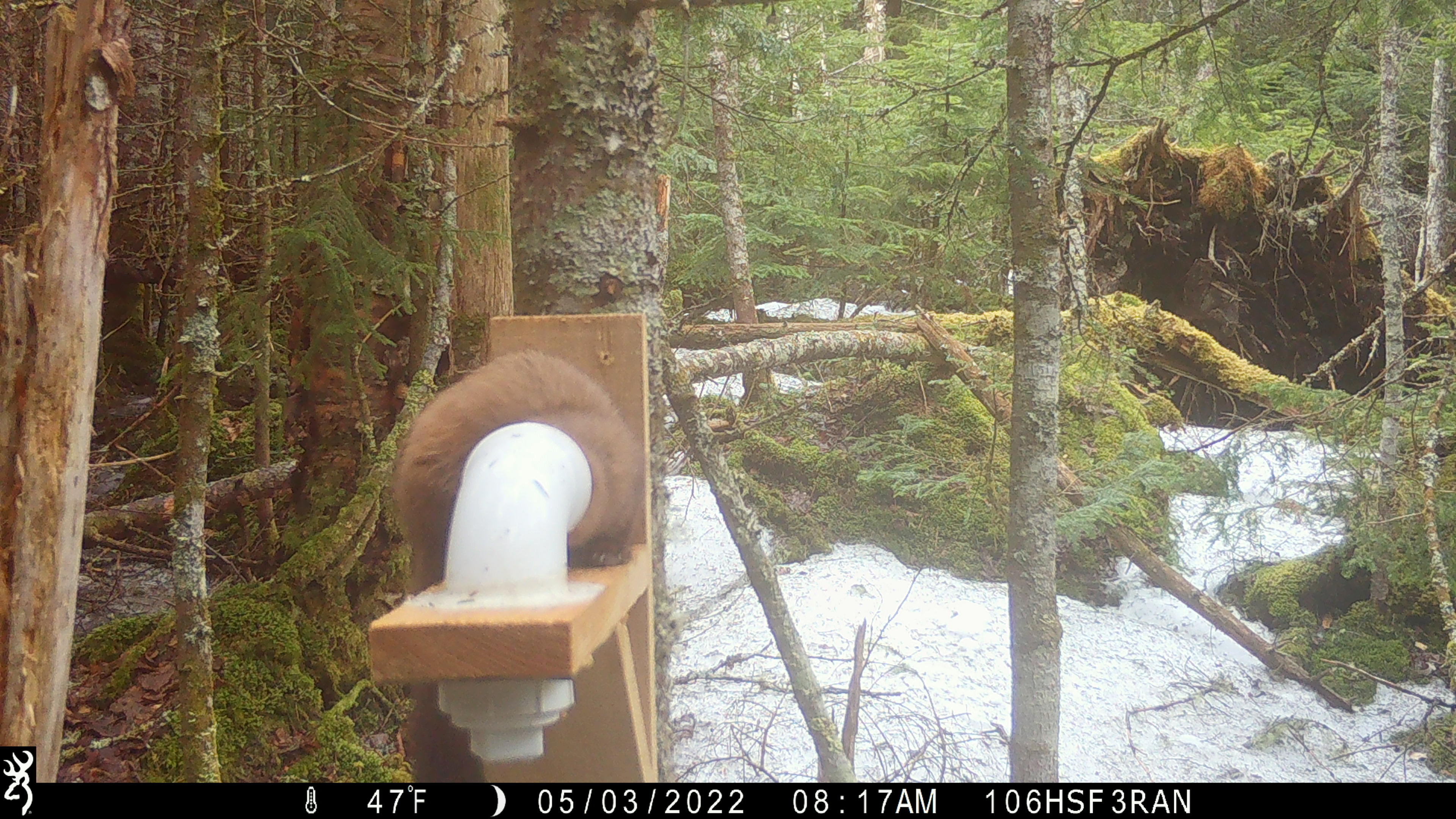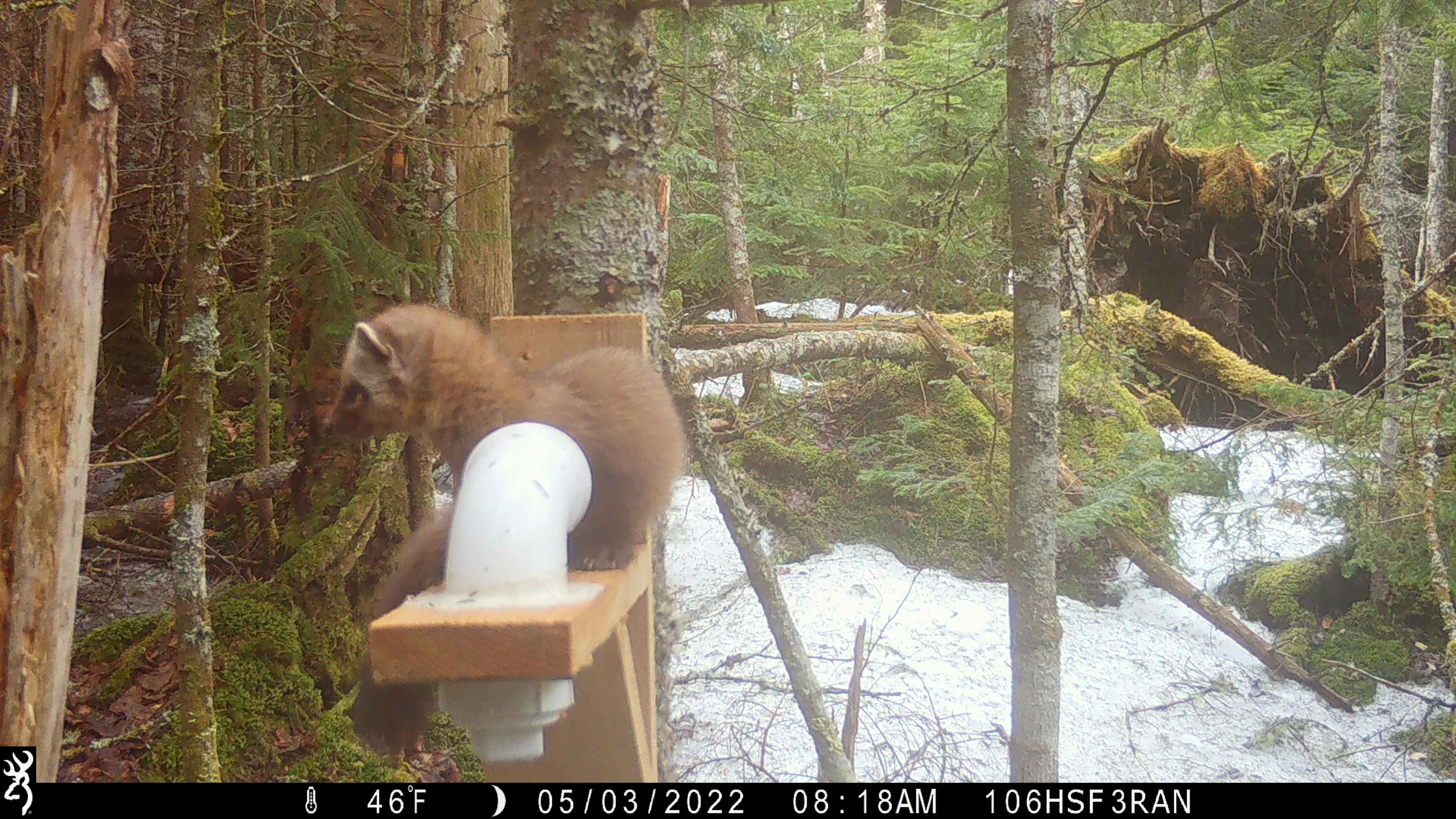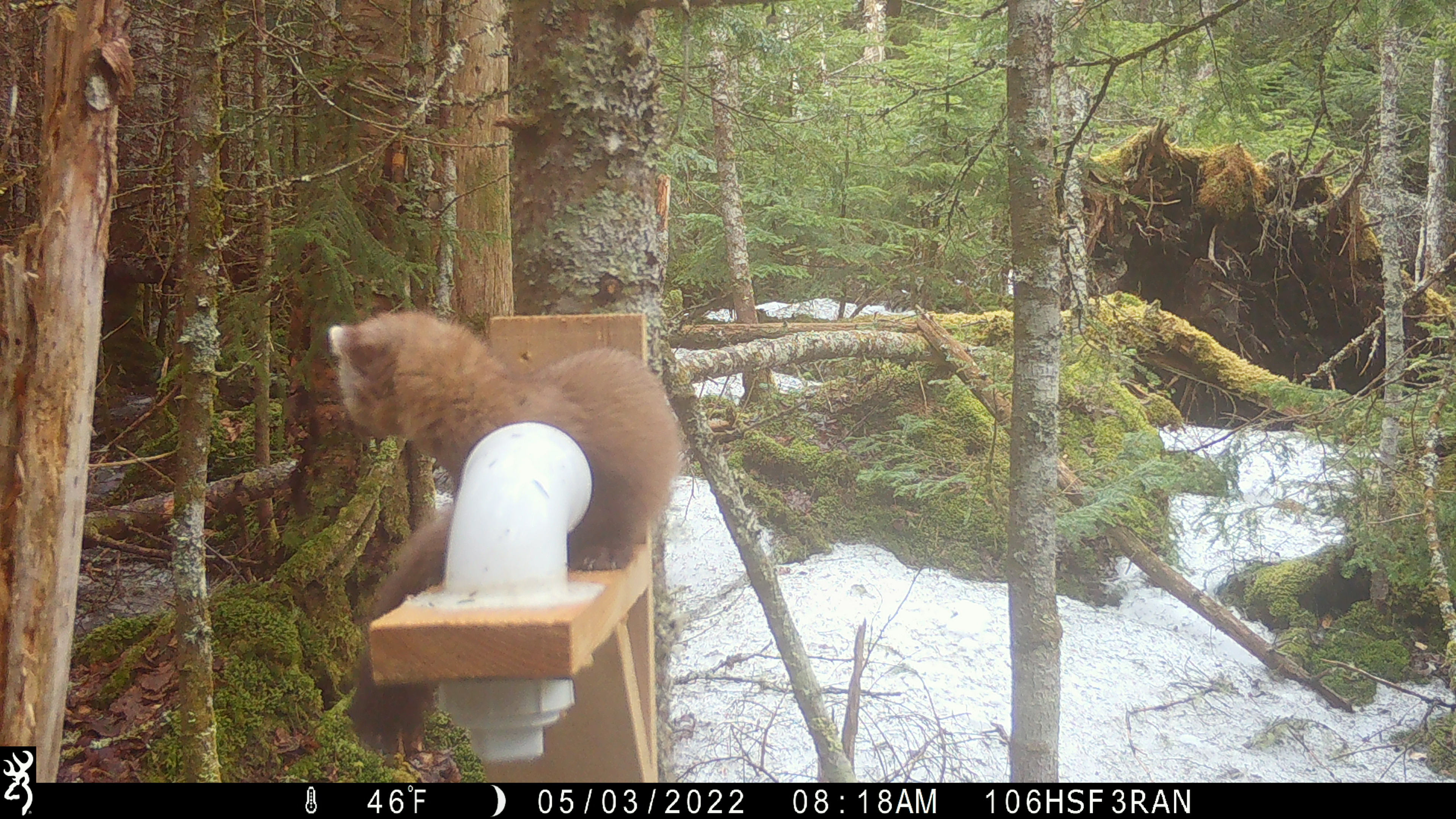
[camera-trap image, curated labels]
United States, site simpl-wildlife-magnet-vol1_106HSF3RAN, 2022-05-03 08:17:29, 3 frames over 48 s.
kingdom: Animalia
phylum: Chordata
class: Mammalia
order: Carnivora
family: Mustelidae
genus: Martes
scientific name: Martes americana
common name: american marten